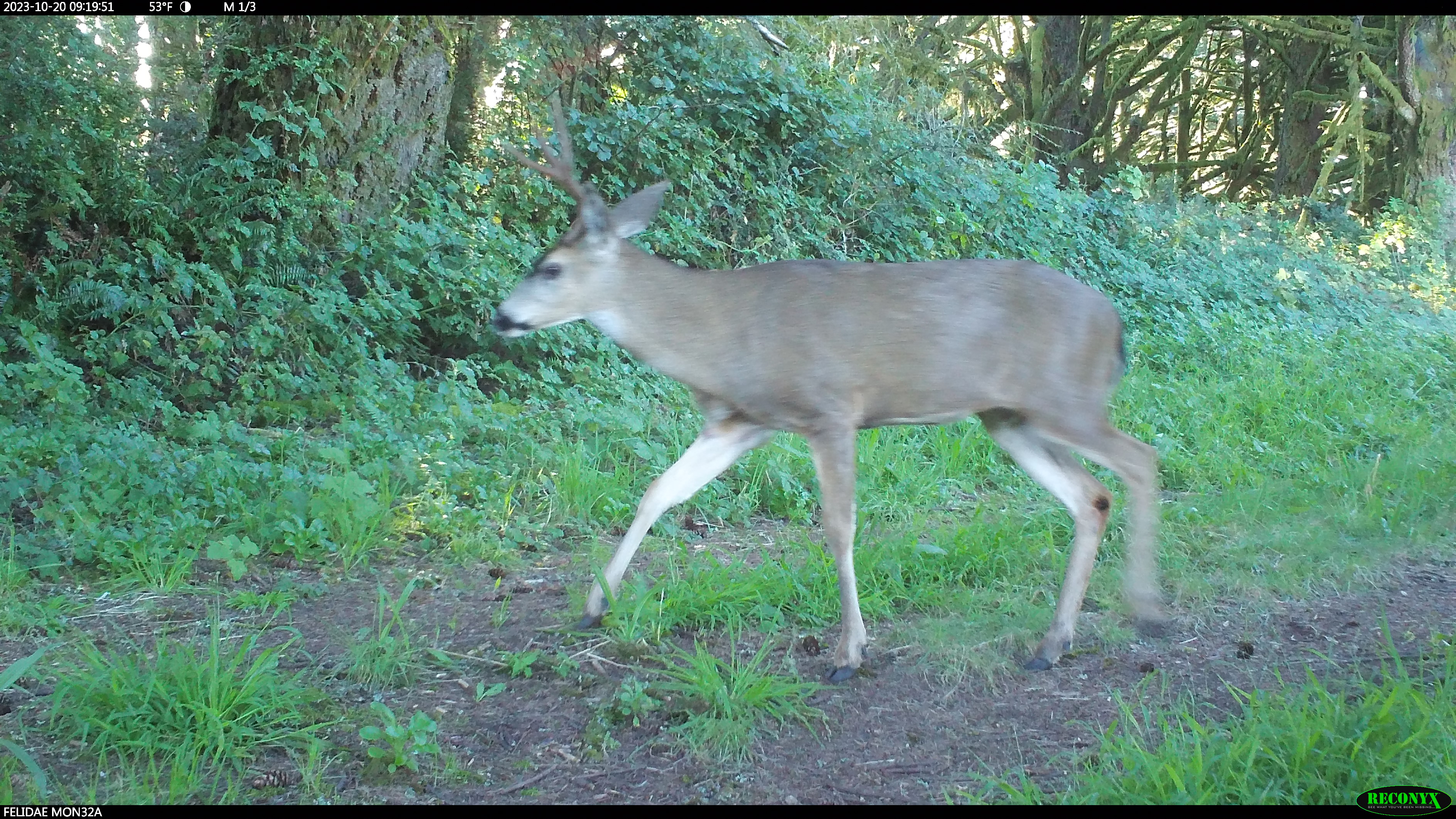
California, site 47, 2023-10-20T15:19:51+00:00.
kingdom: Animalia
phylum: Chordata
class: Mammalia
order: Artiodactyla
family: Cervidae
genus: Odocoileus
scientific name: Odocoileus hemionus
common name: mule deer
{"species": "mule deer (Odocoileus hemionus)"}